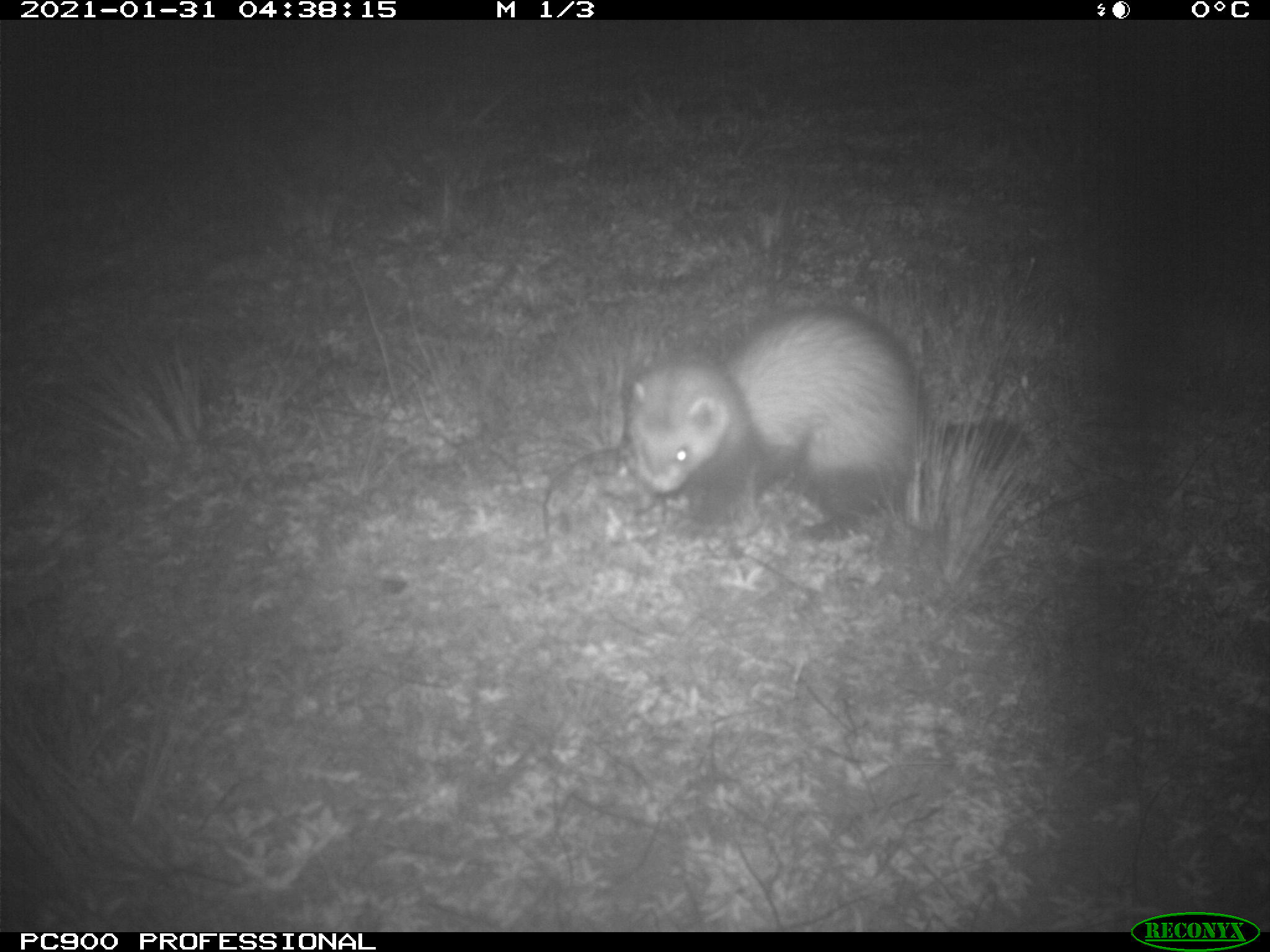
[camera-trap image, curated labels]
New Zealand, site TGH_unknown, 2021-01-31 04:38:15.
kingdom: Animalia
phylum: Chordata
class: Mammalia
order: Carnivora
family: Mustelidae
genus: Mustela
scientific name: Mustela furo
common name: ferret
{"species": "ferret (Mustela furo)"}